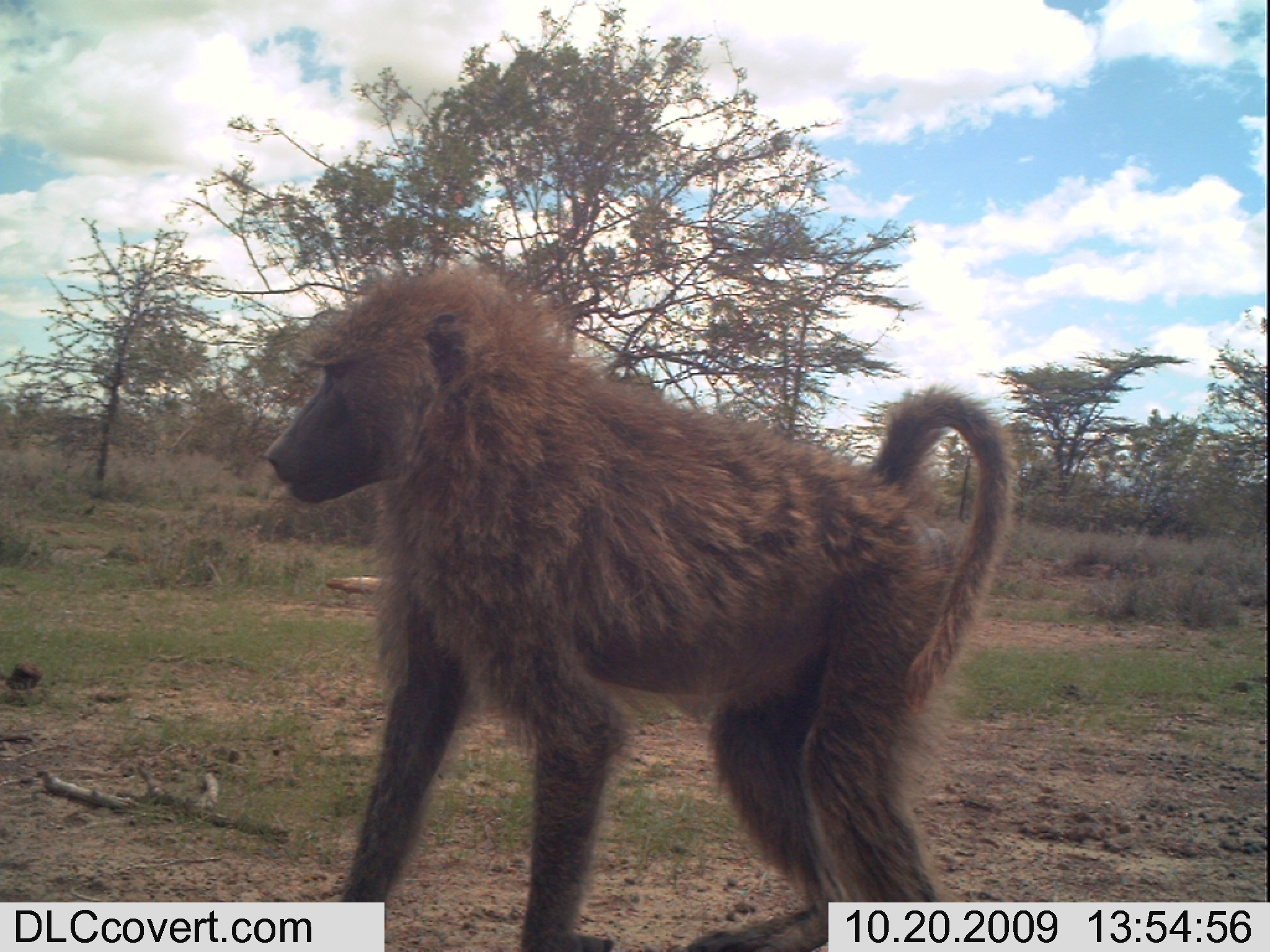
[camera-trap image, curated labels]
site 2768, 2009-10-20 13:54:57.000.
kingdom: Animalia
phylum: Chordata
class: Mammalia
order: Primates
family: Cercopithecidae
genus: Papio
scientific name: Papio anubis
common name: olive baboon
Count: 1.